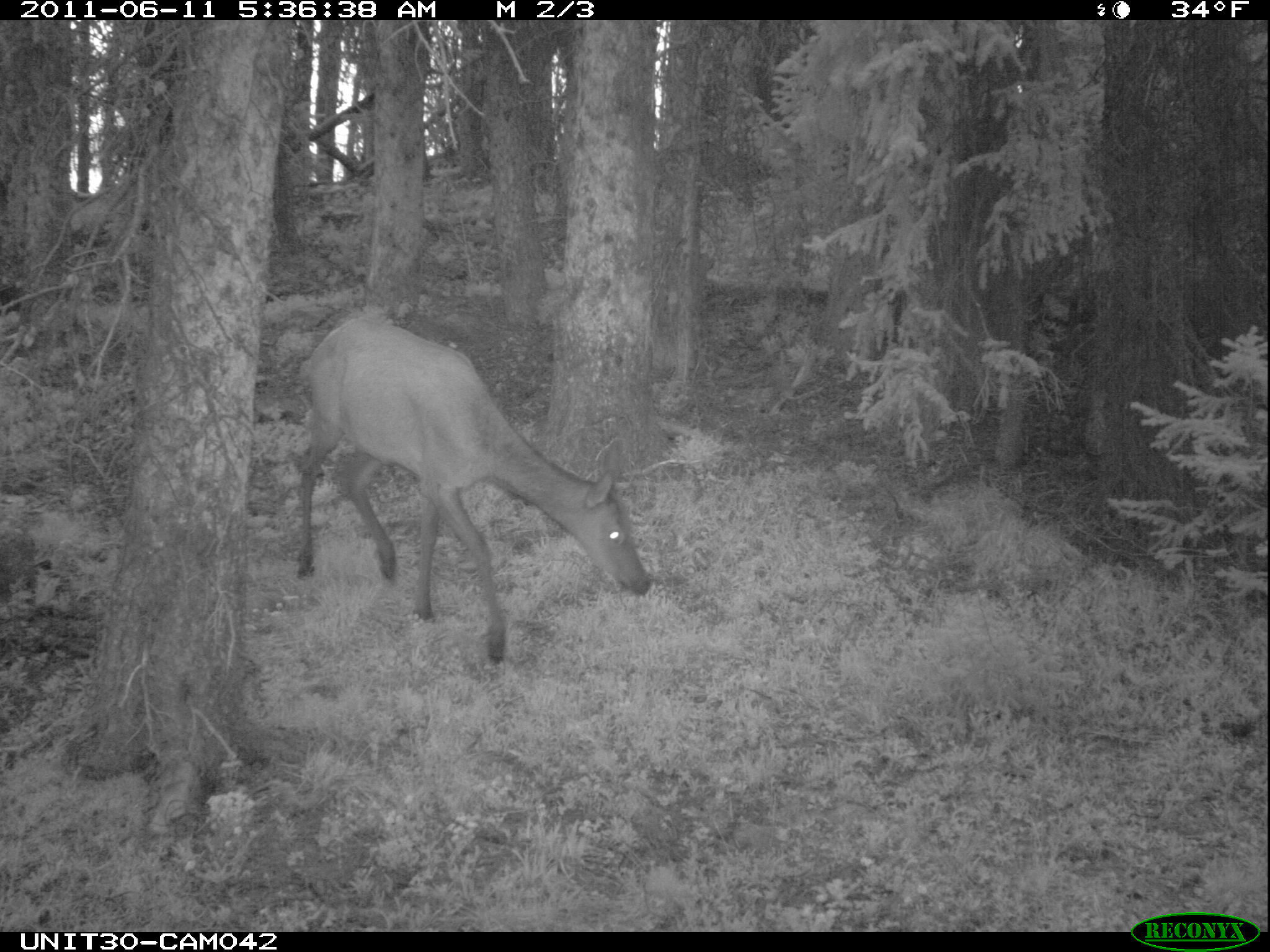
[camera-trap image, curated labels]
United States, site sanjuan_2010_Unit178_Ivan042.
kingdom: Animalia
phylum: Chordata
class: Mammalia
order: Artiodactyla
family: Cervidae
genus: Cervus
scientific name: Cervus elaphus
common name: red deer